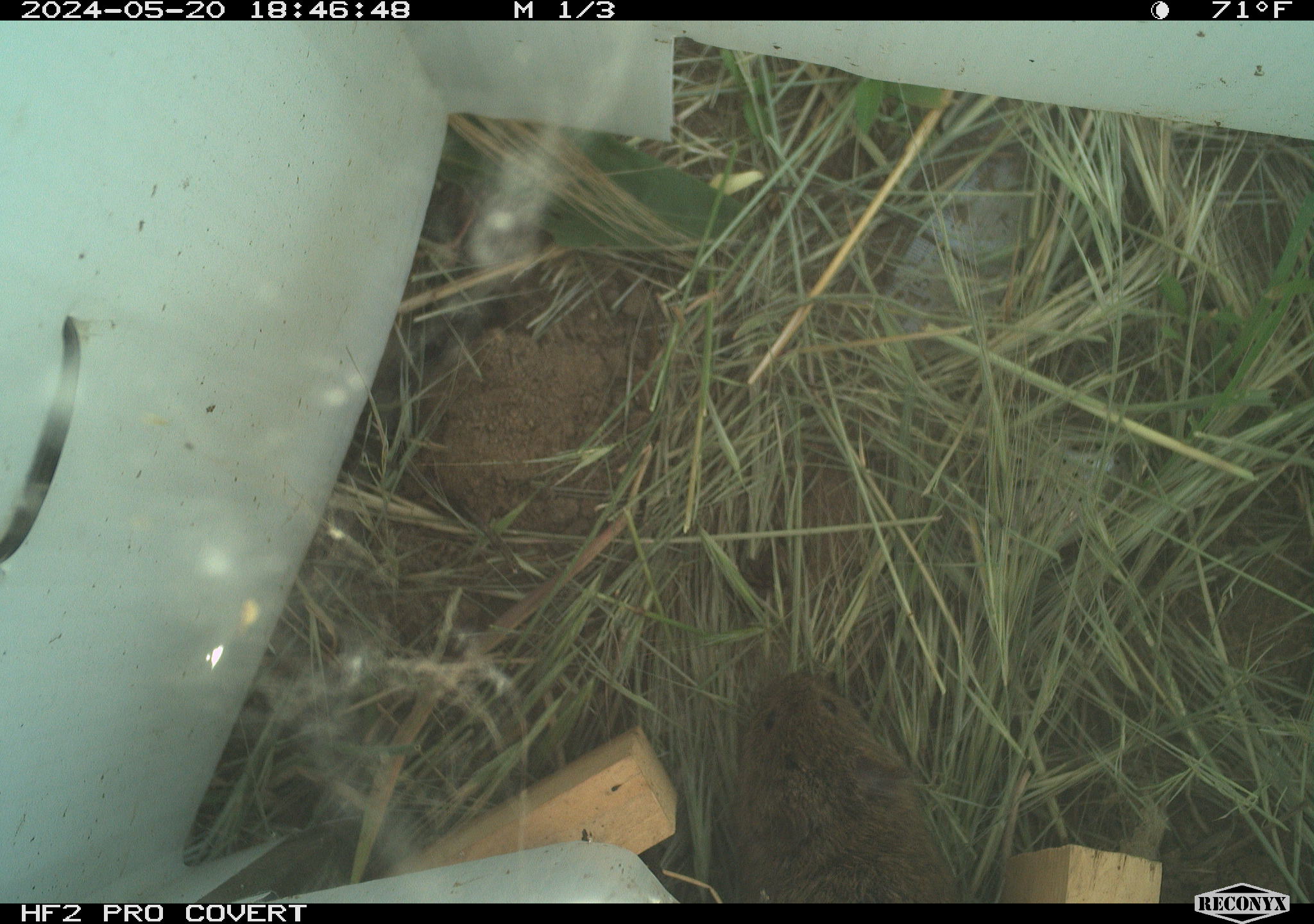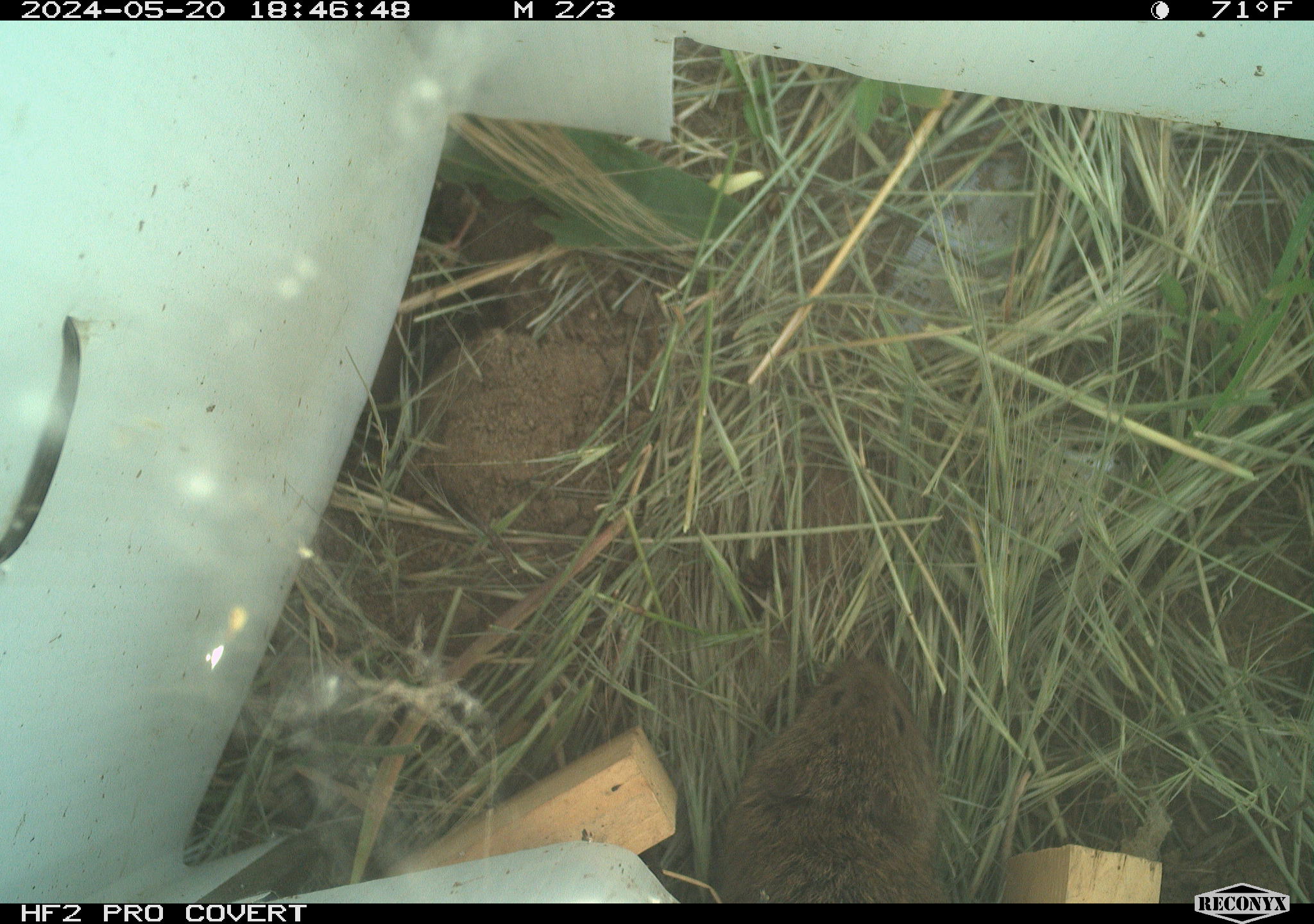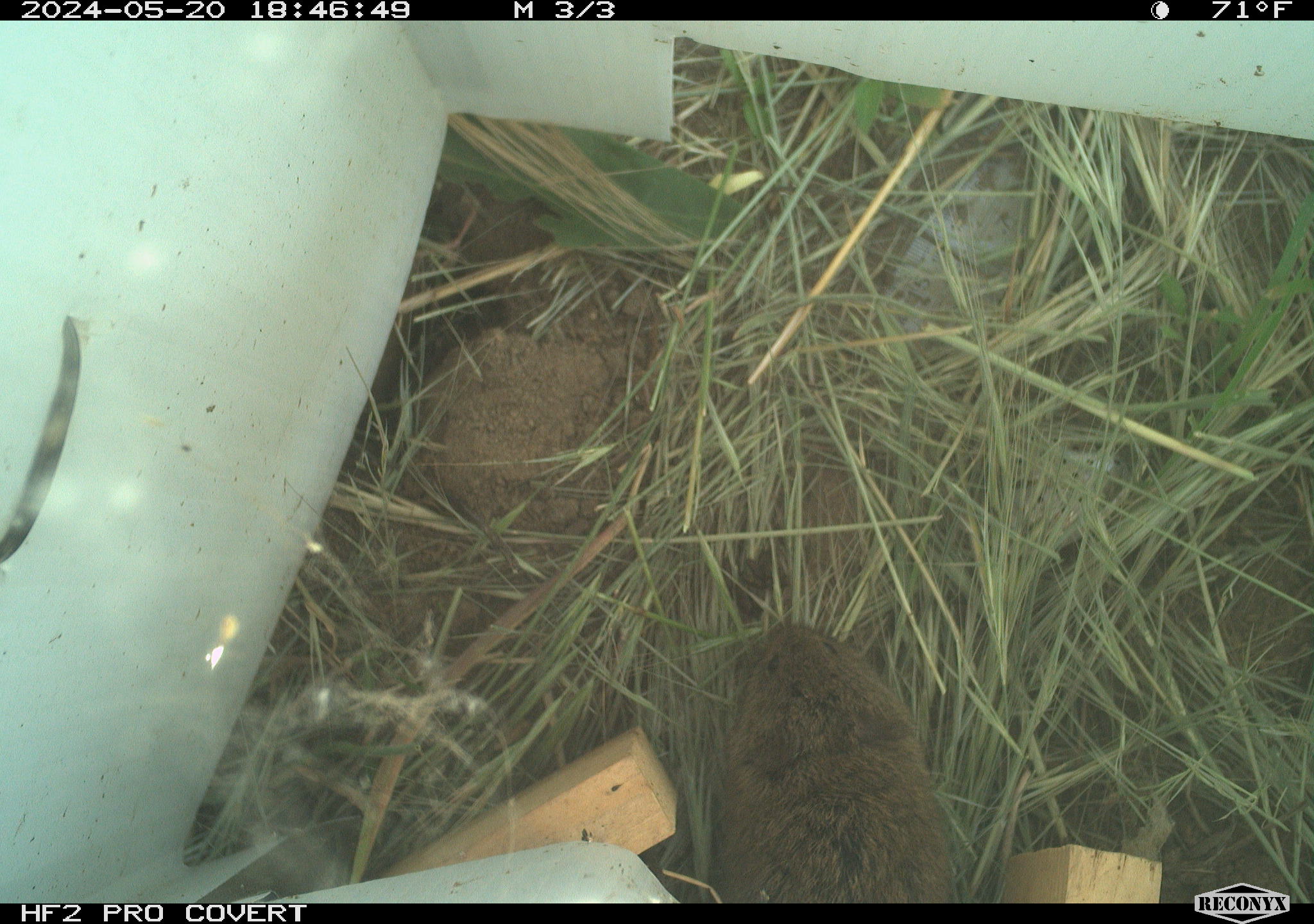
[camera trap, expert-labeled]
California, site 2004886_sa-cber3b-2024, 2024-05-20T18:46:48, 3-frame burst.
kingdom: Animalia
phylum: Chordata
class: Mammalia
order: Rodentia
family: Cricetidae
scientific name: Arvicolinae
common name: voles, lemmings, and muskrats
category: arvicolinae subfamily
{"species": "arvicolinae subfamily (voles, lemmings, and muskrats) (Arvicolinae)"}